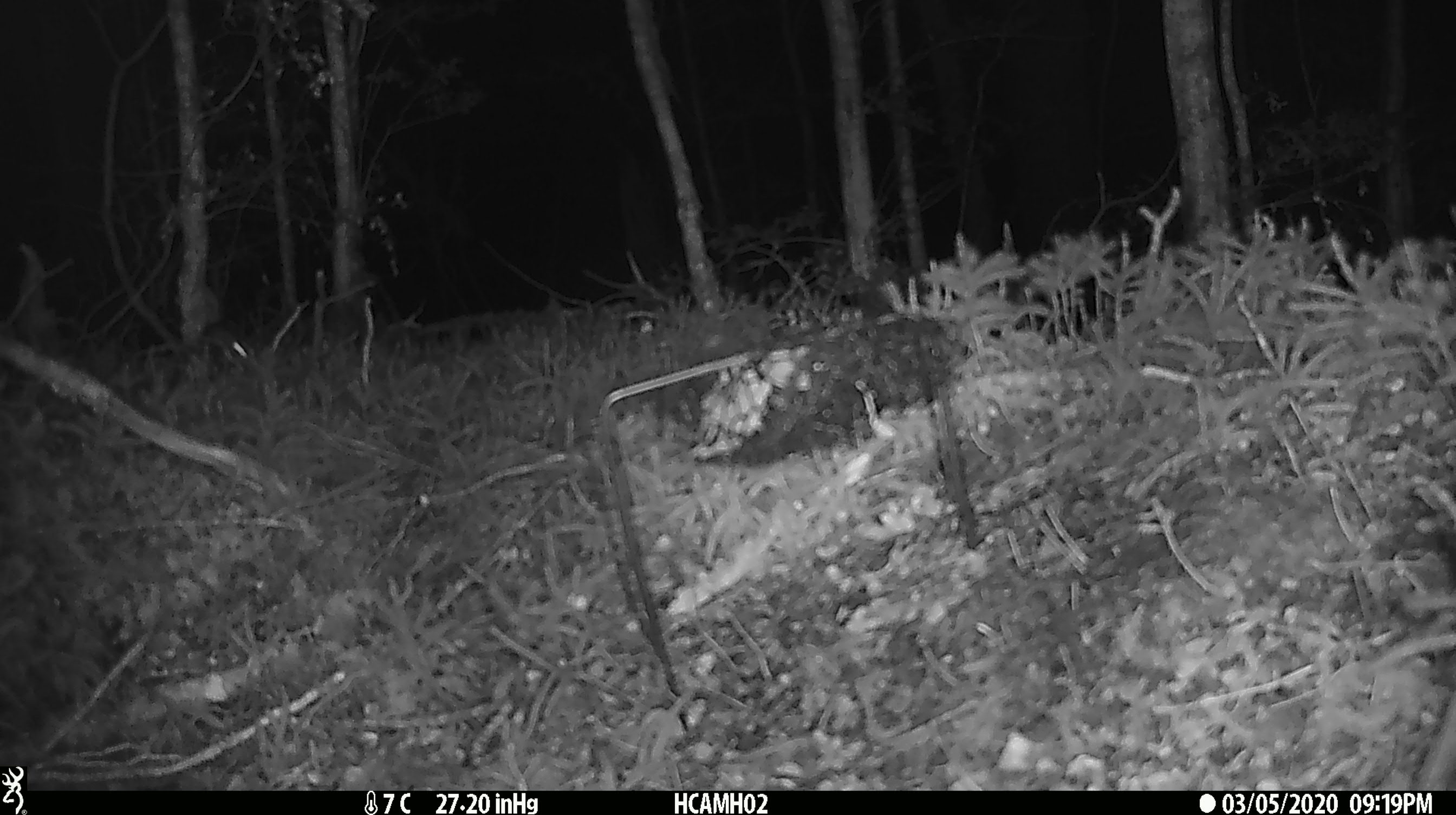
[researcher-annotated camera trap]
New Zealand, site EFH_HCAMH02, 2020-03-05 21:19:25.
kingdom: Animalia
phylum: Chordata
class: Mammalia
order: Rodentia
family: Muridae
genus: Mus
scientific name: Mus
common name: mouse